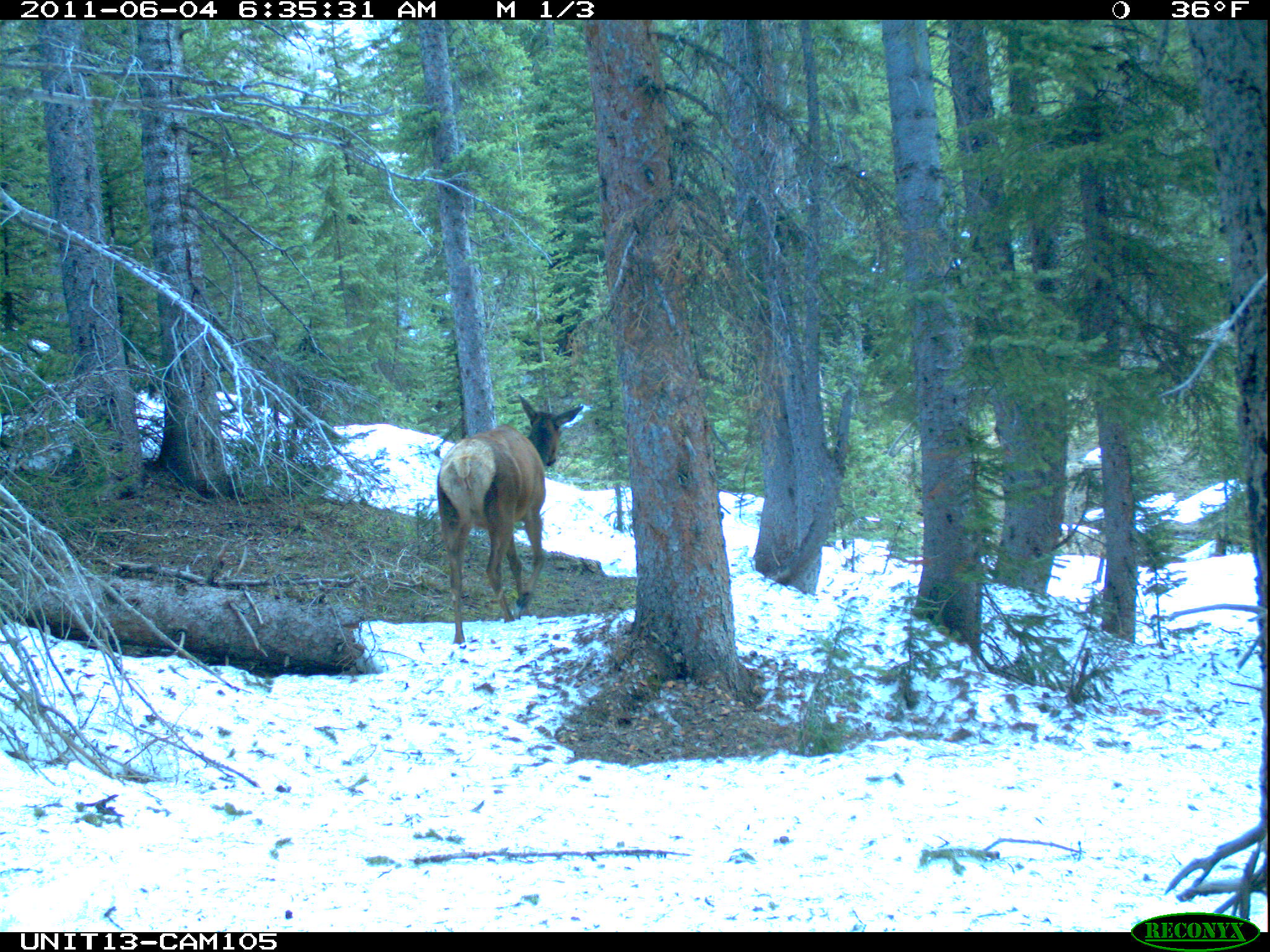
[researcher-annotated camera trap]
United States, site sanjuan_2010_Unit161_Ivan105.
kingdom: Animalia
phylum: Chordata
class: Mammalia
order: Artiodactyla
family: Cervidae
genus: Cervus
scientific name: Cervus elaphus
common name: red deer